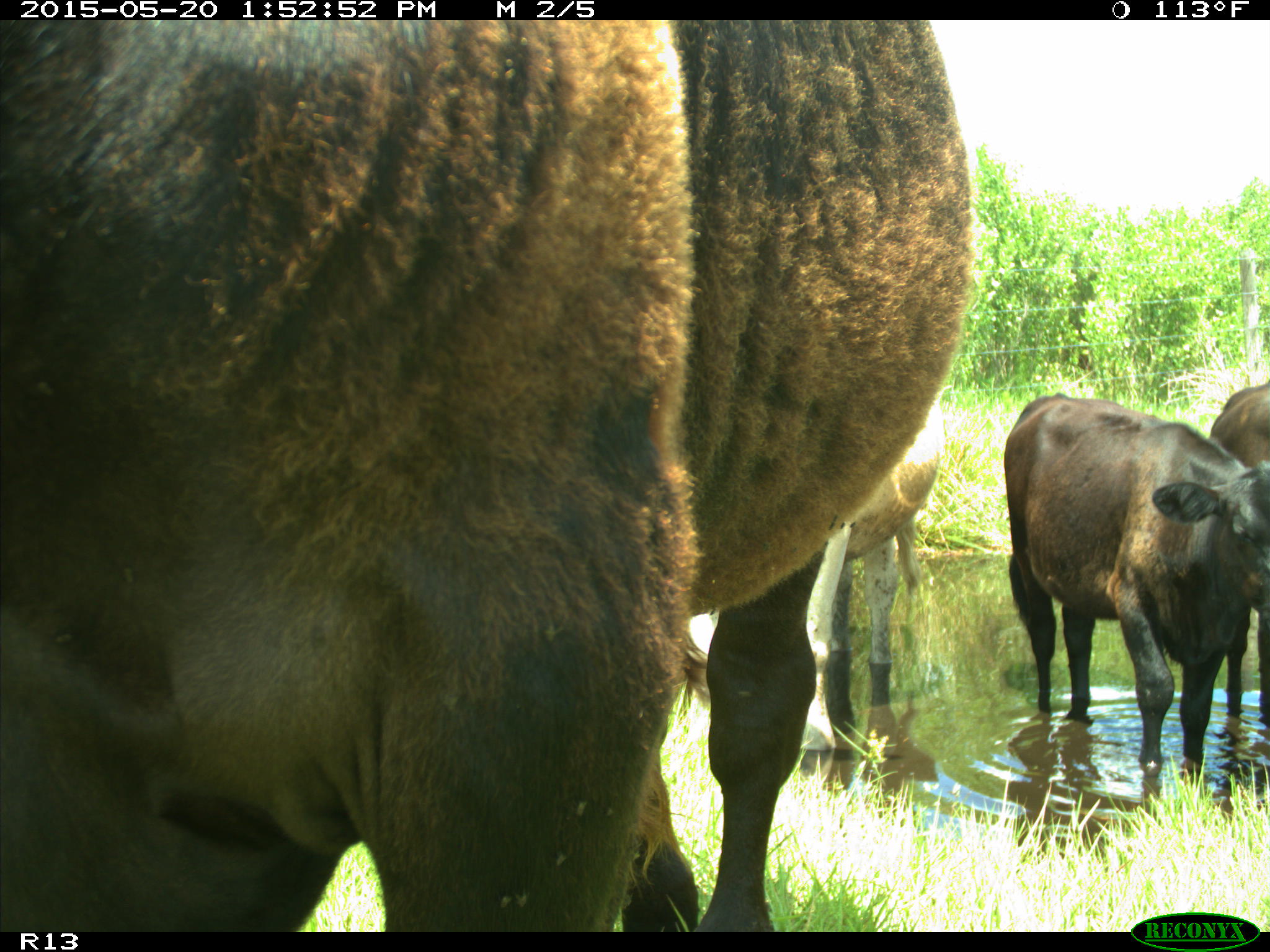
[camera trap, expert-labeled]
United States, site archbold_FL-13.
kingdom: Animalia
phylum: Chordata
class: Mammalia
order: Artiodactyla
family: Bovidae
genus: Bos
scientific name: Bos taurus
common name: domestic cow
Bos taurus (domestic cow).